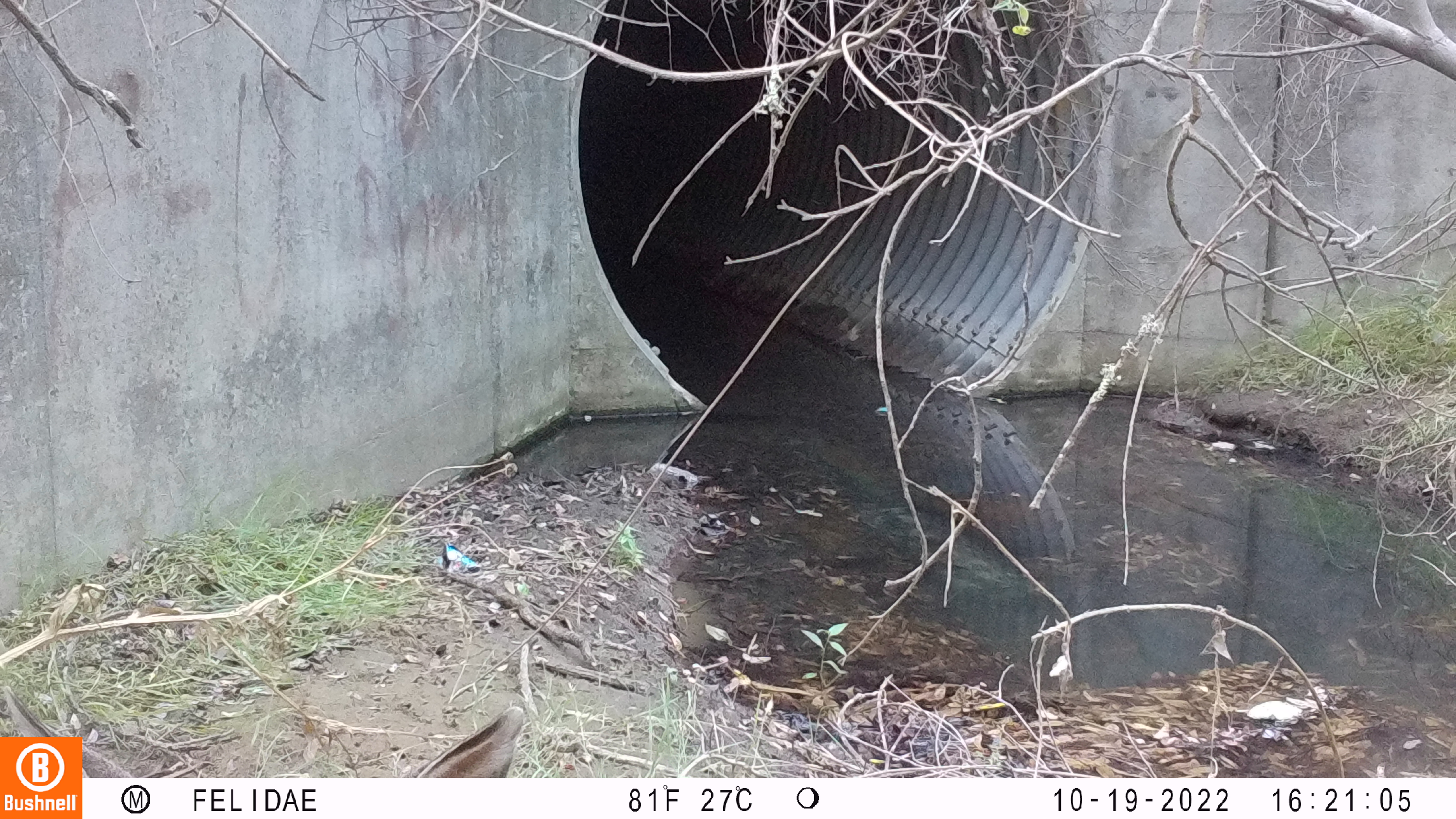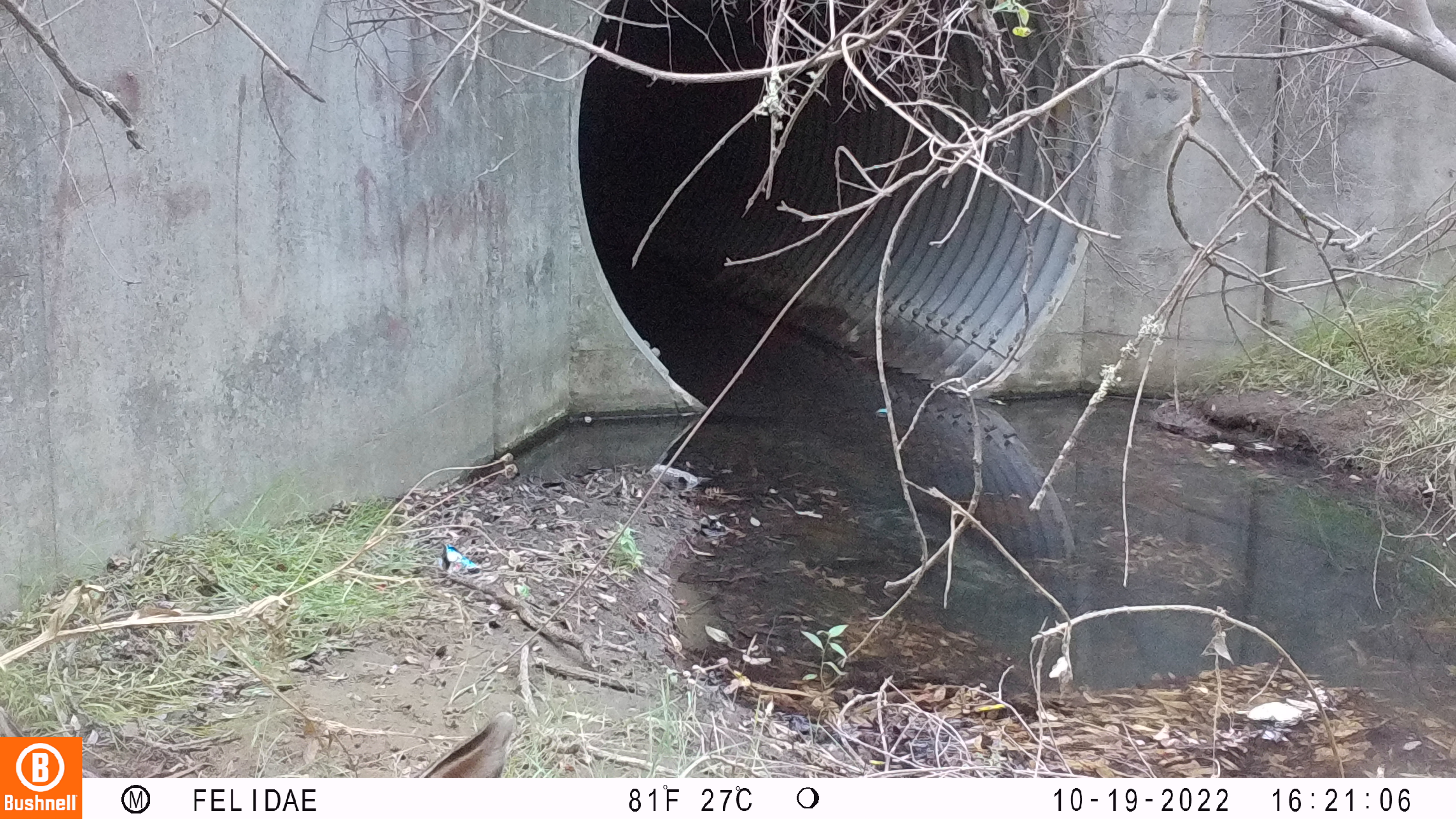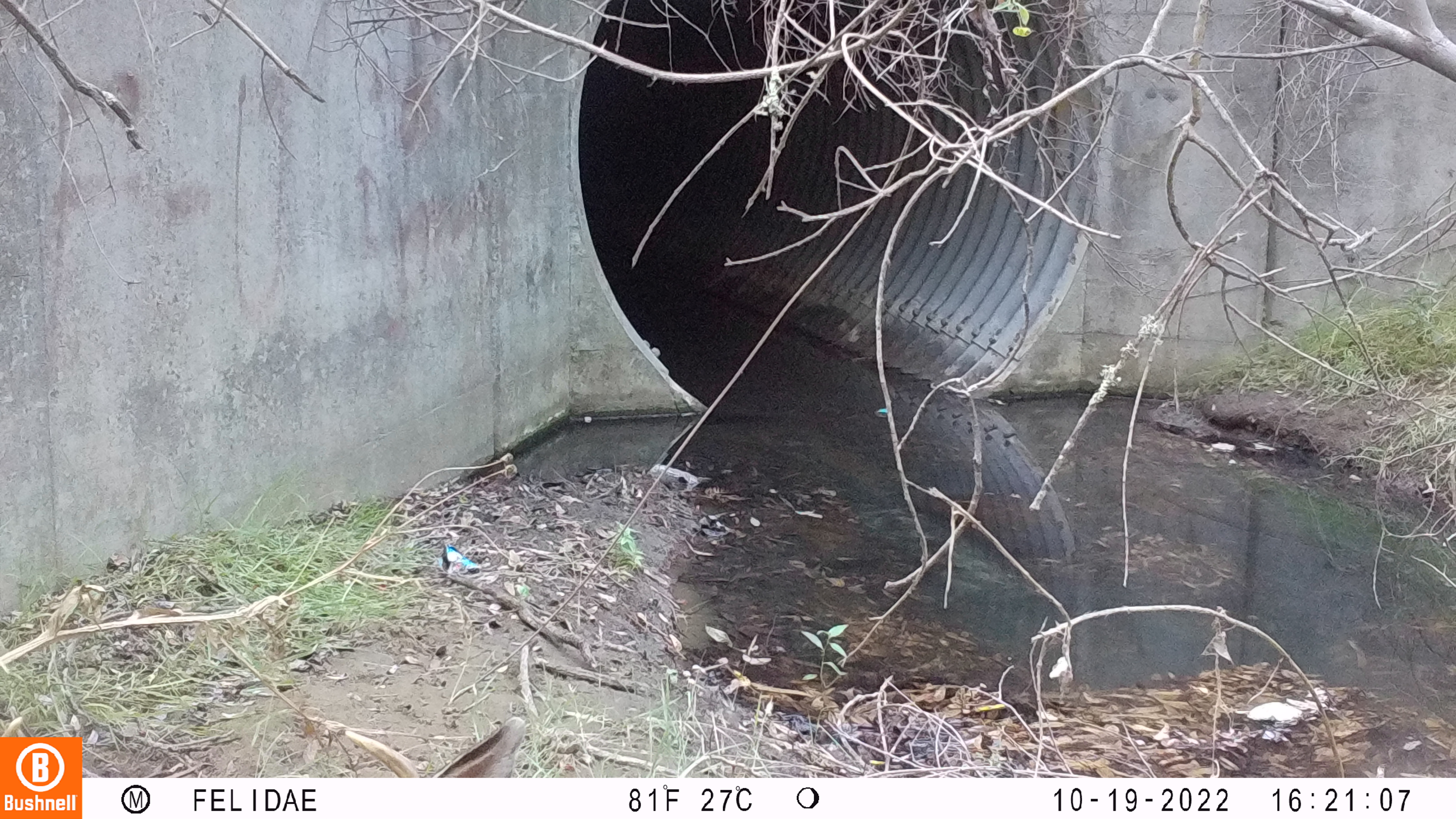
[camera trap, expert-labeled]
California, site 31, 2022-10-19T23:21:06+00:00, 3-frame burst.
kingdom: Animalia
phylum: Chordata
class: Mammalia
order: Artiodactyla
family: Cervidae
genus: Odocoileus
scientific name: Odocoileus hemionus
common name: mule deer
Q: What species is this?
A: Mule deer (Odocoileus hemionus).